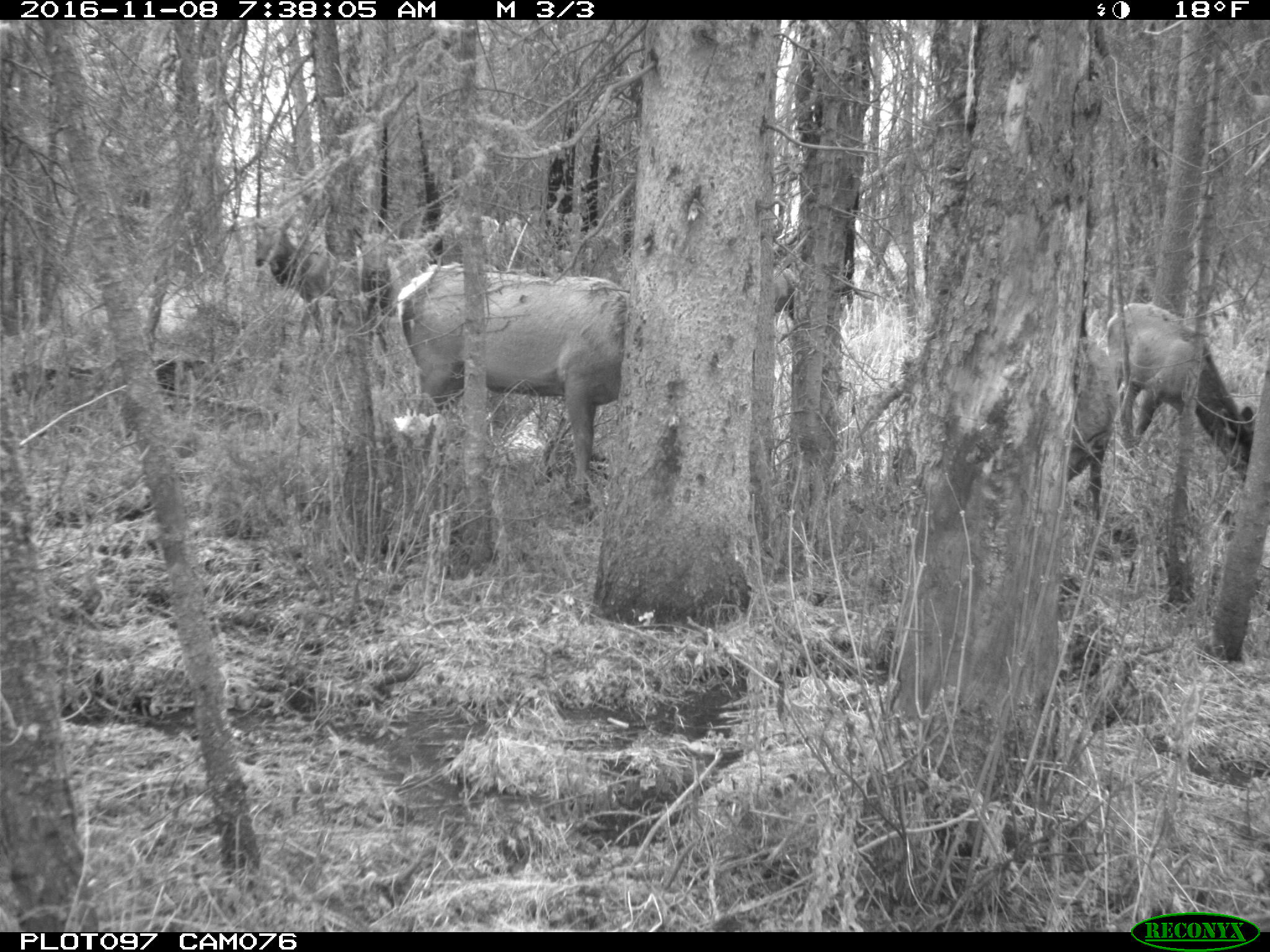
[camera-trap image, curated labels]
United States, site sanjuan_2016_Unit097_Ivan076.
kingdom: Animalia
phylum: Chordata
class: Mammalia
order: Artiodactyla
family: Cervidae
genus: Cervus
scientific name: Cervus elaphus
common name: red deer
Cervus elaphus (red deer).